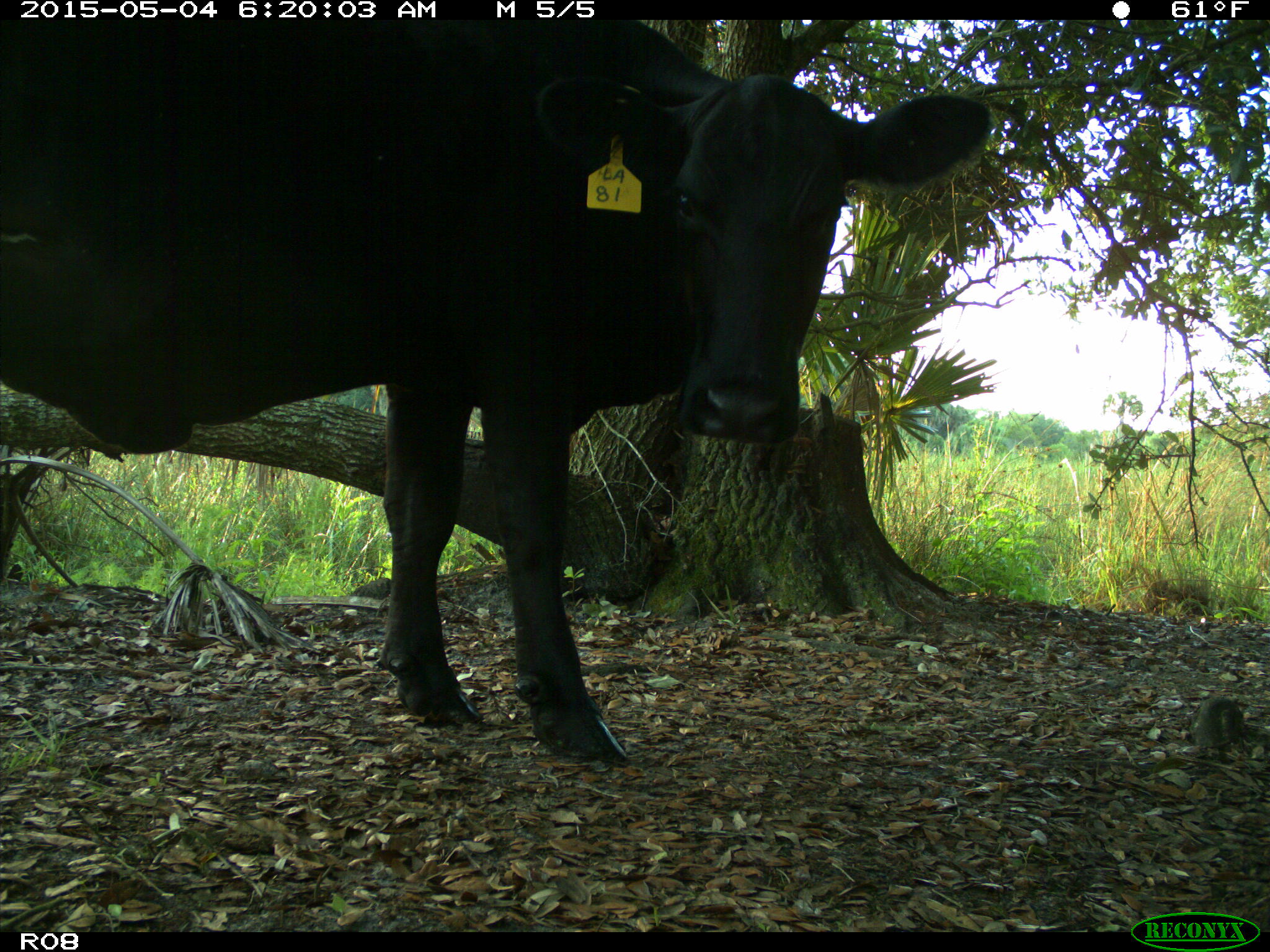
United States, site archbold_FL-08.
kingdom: Animalia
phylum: Chordata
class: Mammalia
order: Artiodactyla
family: Bovidae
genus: Bos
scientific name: Bos taurus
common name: domestic cow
Bos taurus (domestic cow).